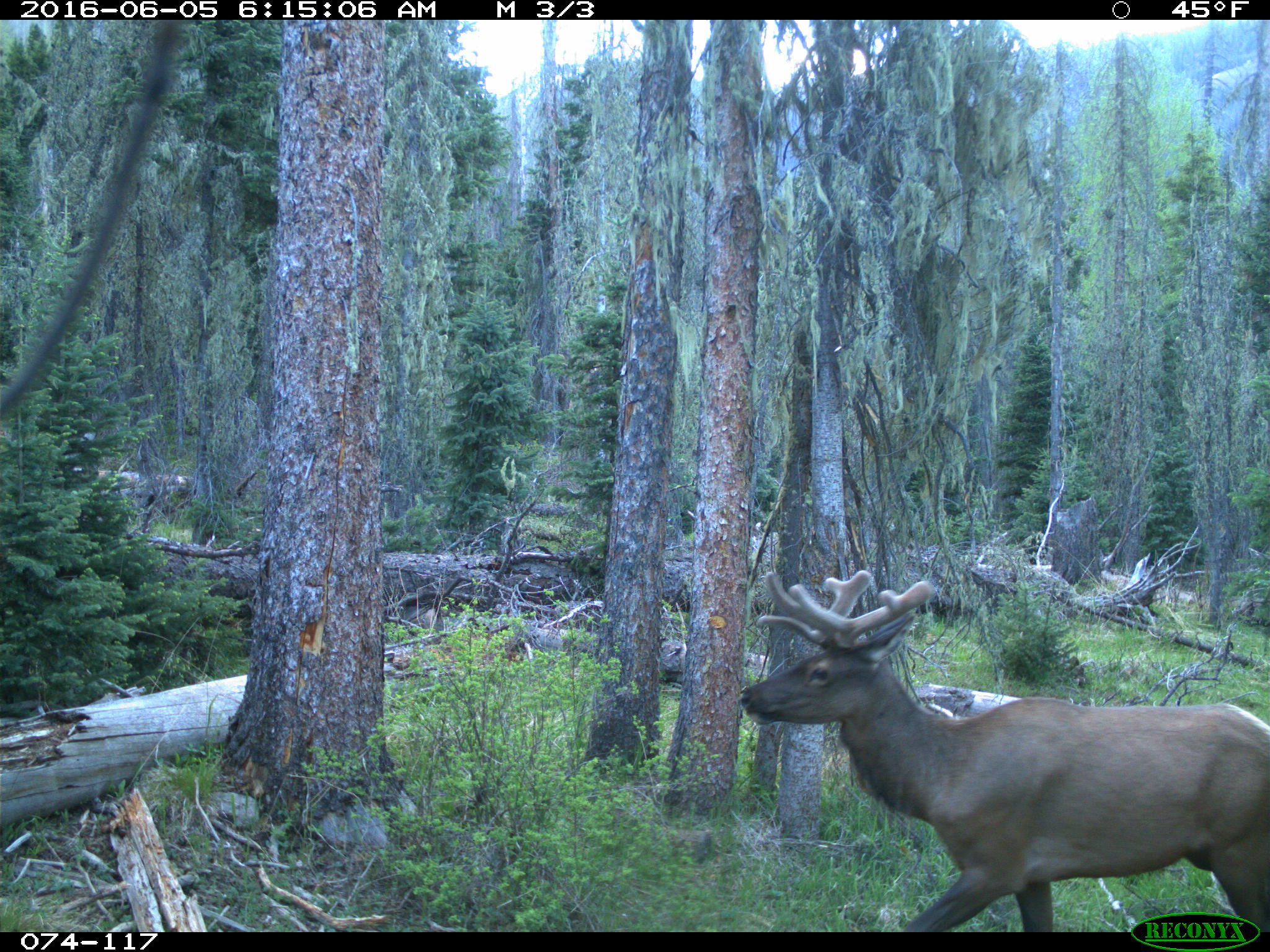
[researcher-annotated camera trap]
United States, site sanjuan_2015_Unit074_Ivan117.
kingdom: Animalia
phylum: Chordata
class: Mammalia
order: Artiodactyla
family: Cervidae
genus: Cervus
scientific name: Cervus elaphus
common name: red deer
Cervus elaphus (red deer).